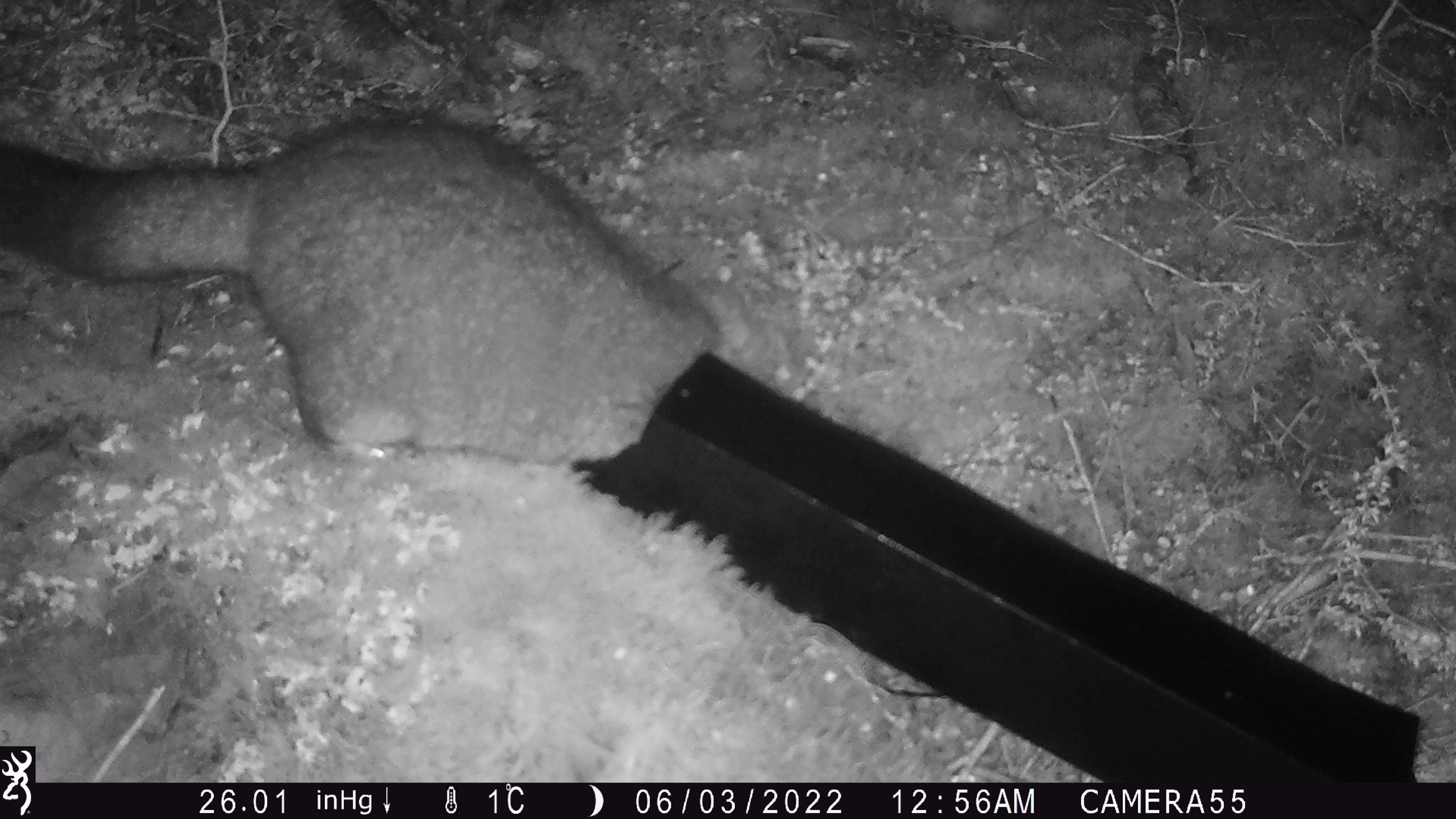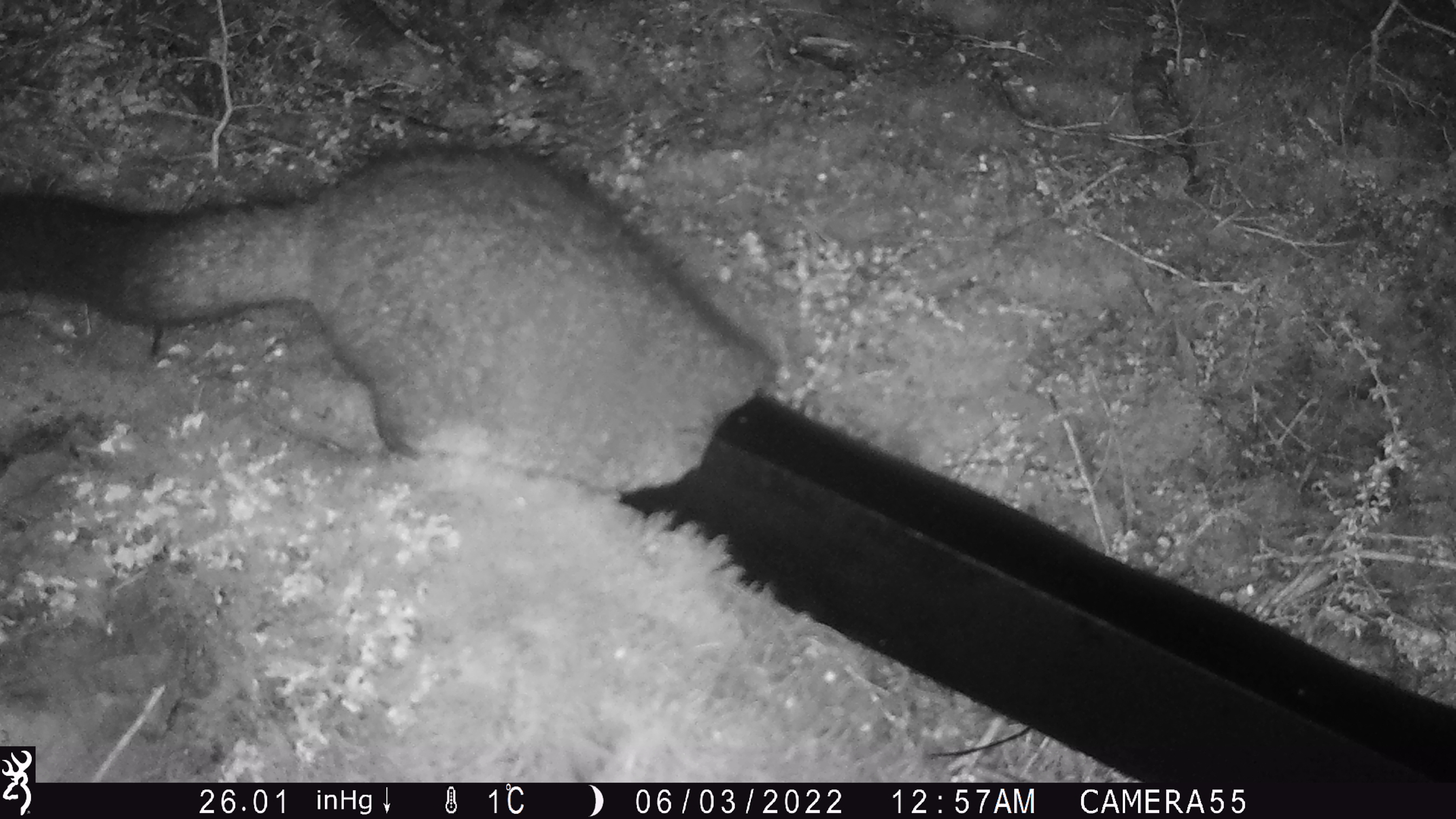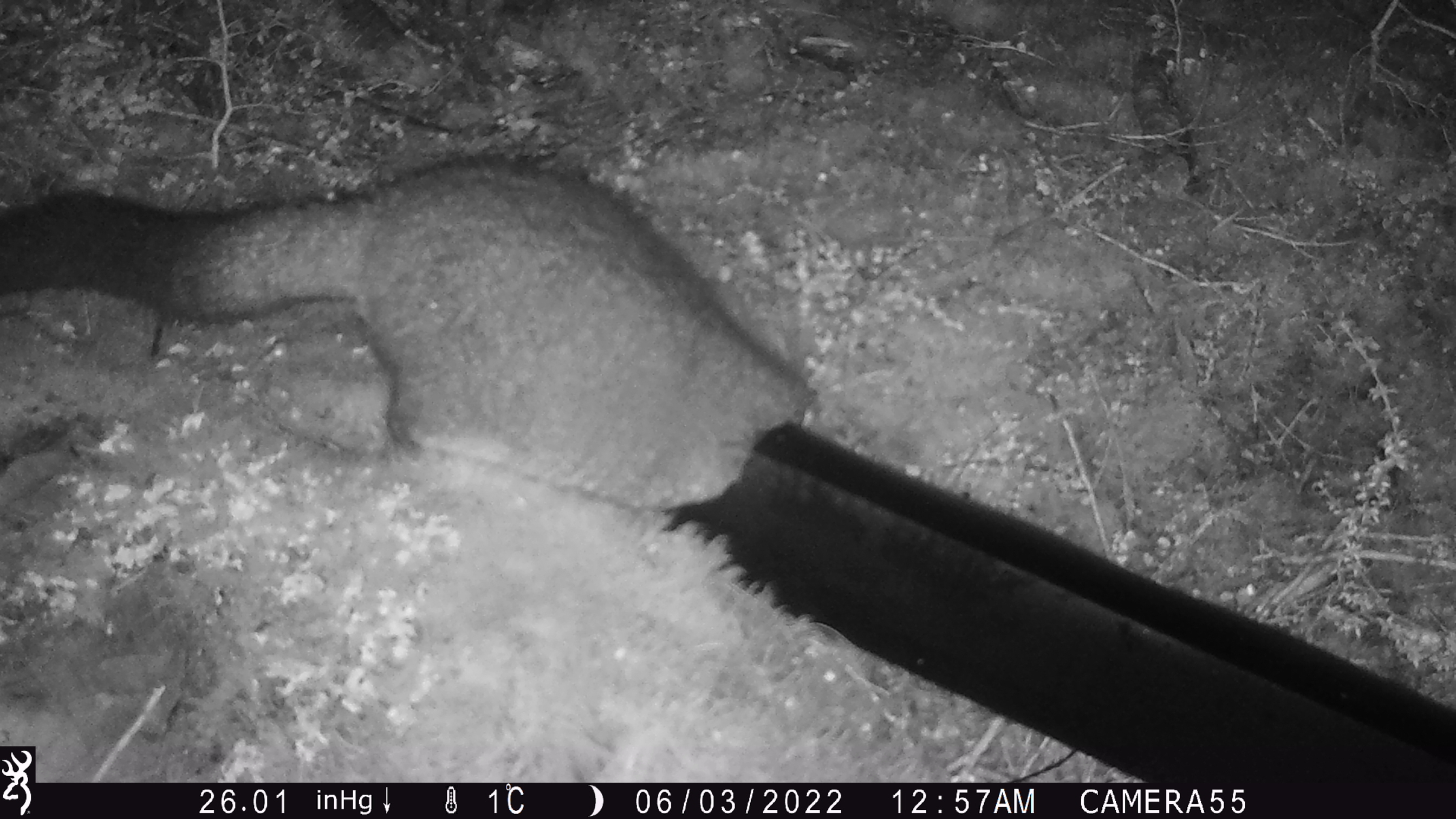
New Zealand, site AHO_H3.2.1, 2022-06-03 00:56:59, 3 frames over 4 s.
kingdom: Animalia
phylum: Chordata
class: Mammalia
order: Diprotodontia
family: Phalangeridae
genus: Trichosurus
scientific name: Trichosurus vulpecula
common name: common brushtail possum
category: possum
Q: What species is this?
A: Possum (common brushtail possum) (Trichosurus vulpecula).